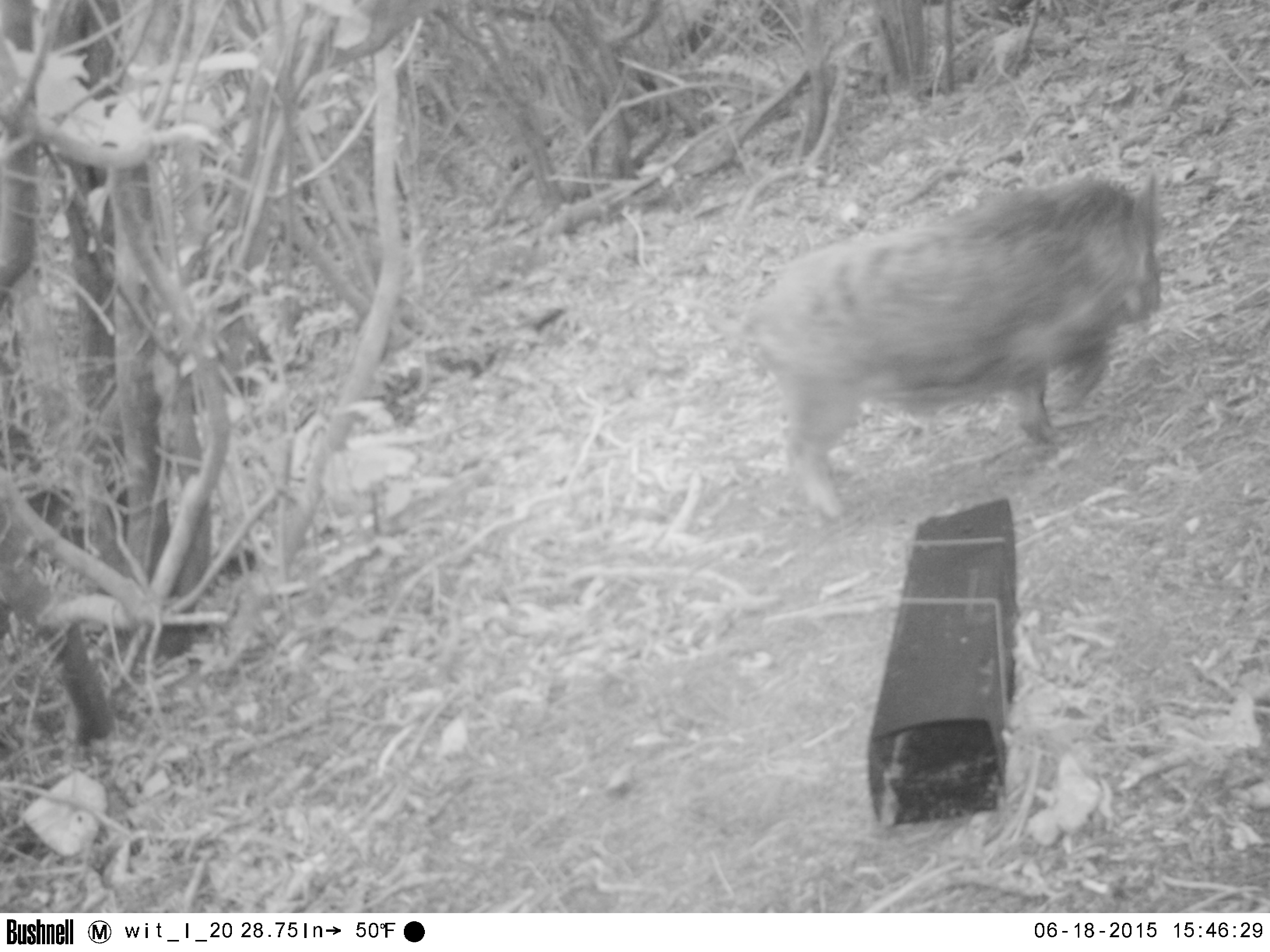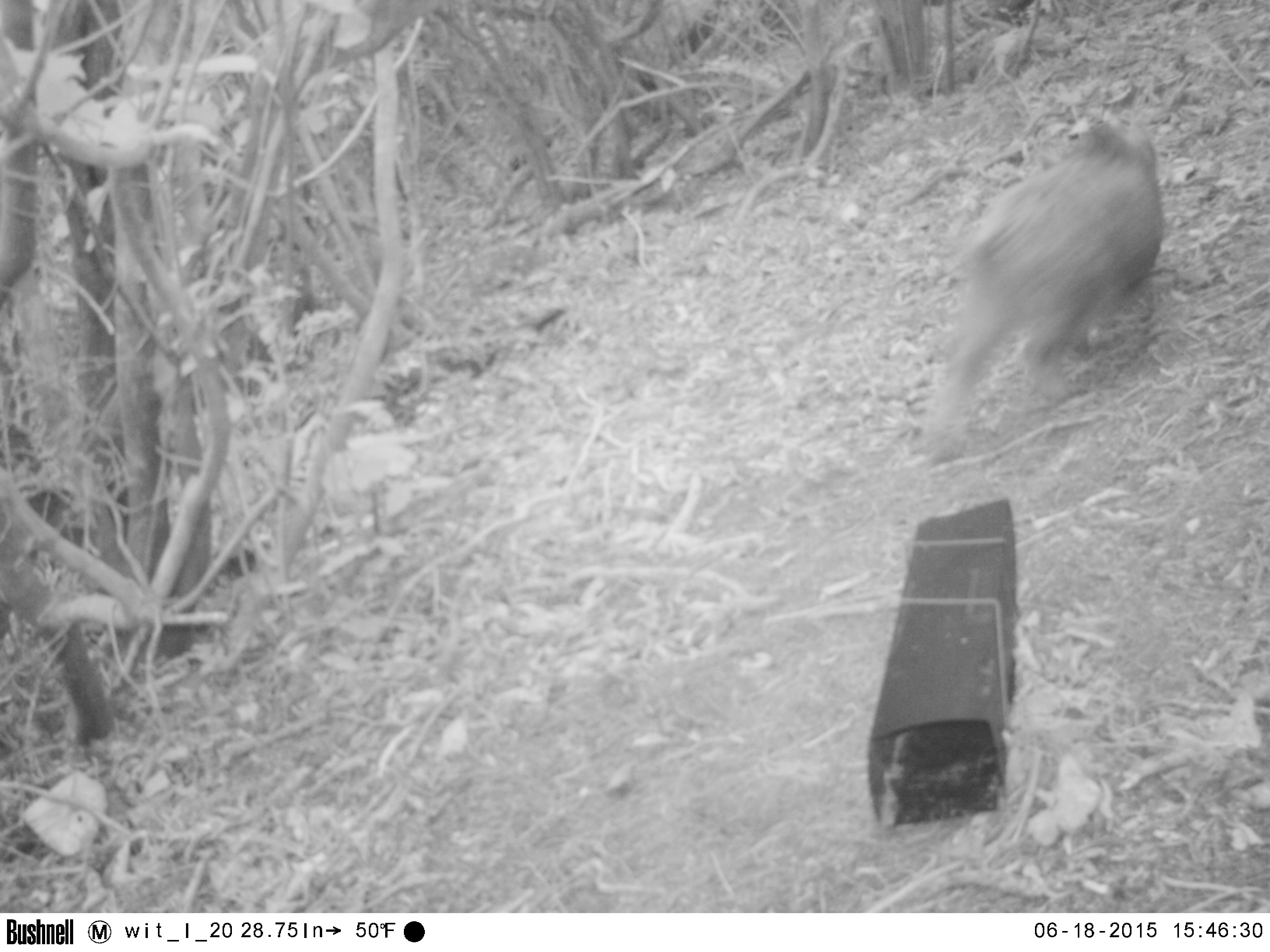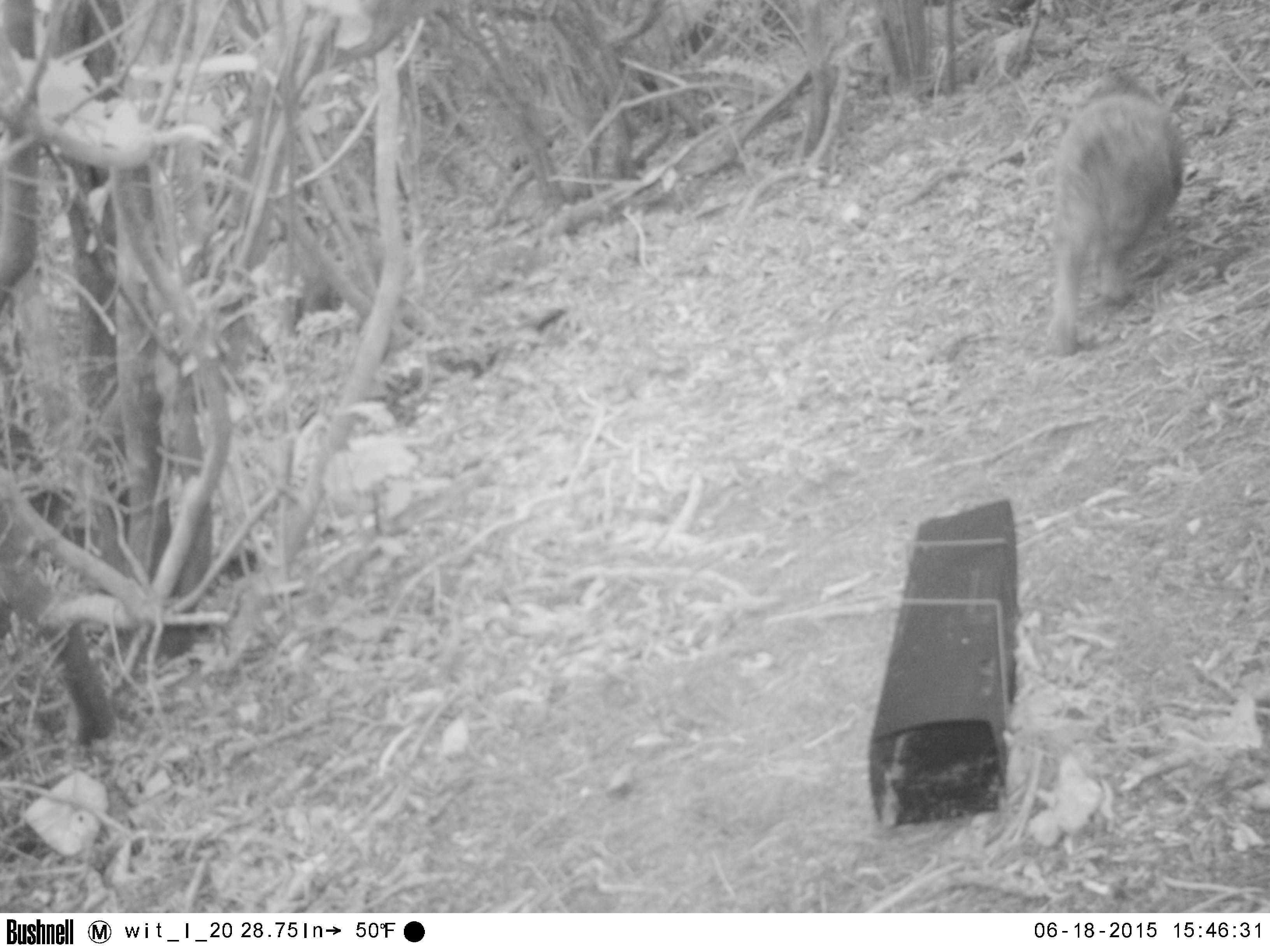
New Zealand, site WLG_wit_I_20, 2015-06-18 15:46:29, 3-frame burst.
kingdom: Animalia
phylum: Chordata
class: Mammalia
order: Artiodactyla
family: Suidae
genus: Sus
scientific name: Sus scrofa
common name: pig